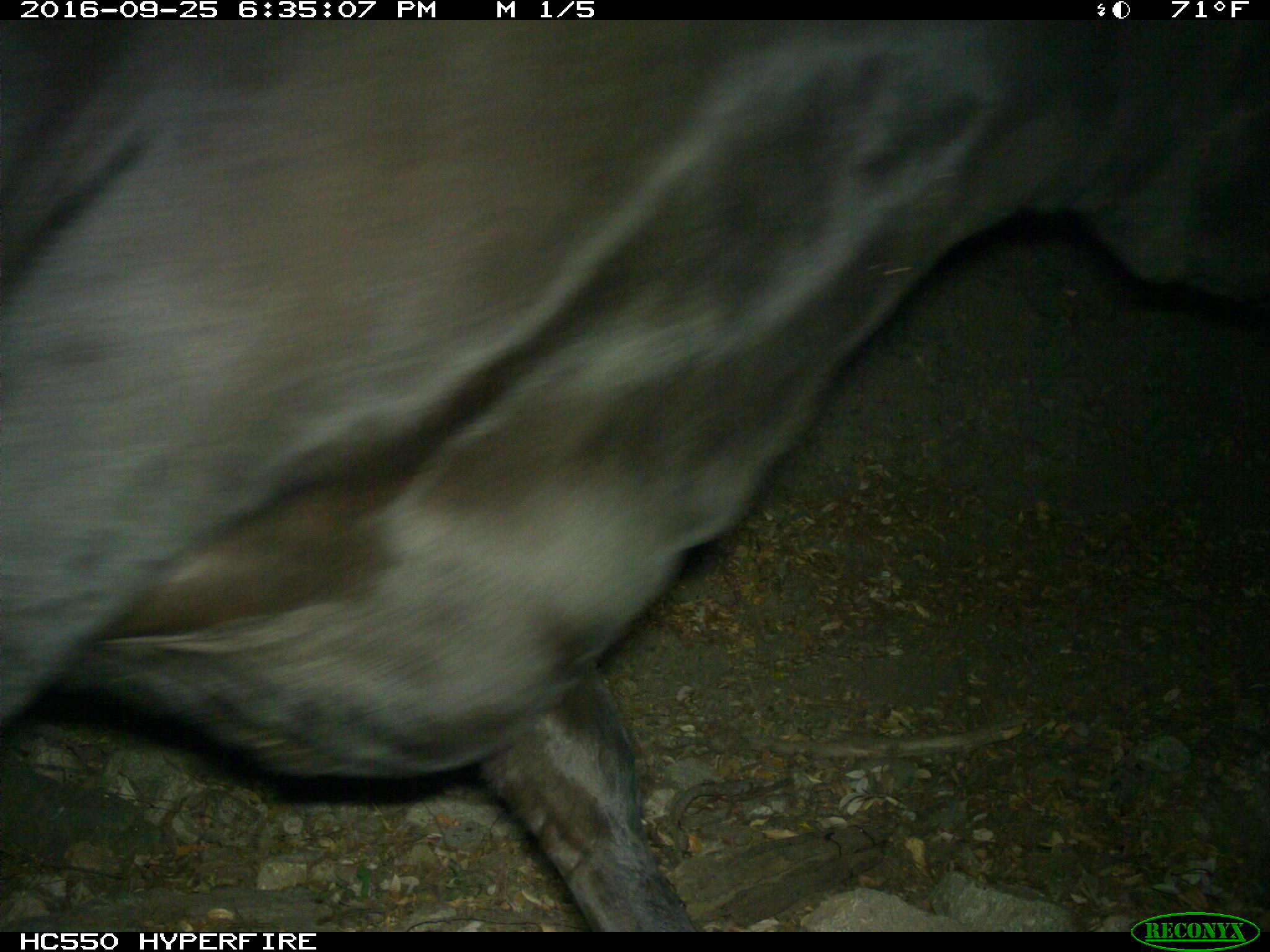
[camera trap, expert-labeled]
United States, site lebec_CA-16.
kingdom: Animalia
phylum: Chordata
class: Mammalia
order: Artiodactyla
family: Bovidae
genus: Bos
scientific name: Bos taurus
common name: domestic cow